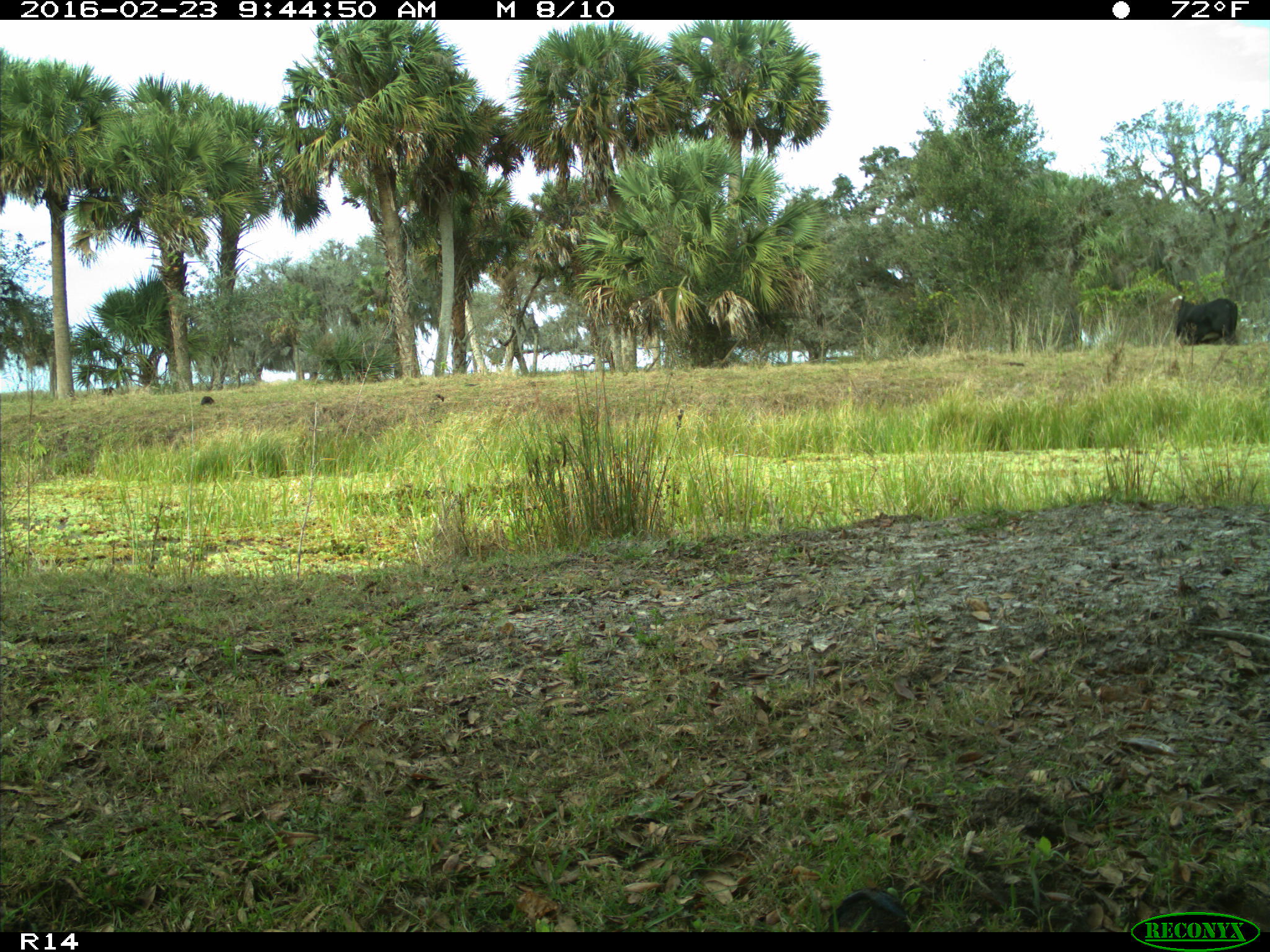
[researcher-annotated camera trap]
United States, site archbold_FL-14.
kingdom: Animalia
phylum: Chordata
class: Mammalia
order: Artiodactyla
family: Bovidae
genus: Bos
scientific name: Bos taurus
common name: domestic cow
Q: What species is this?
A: Bos taurus (domestic cow).